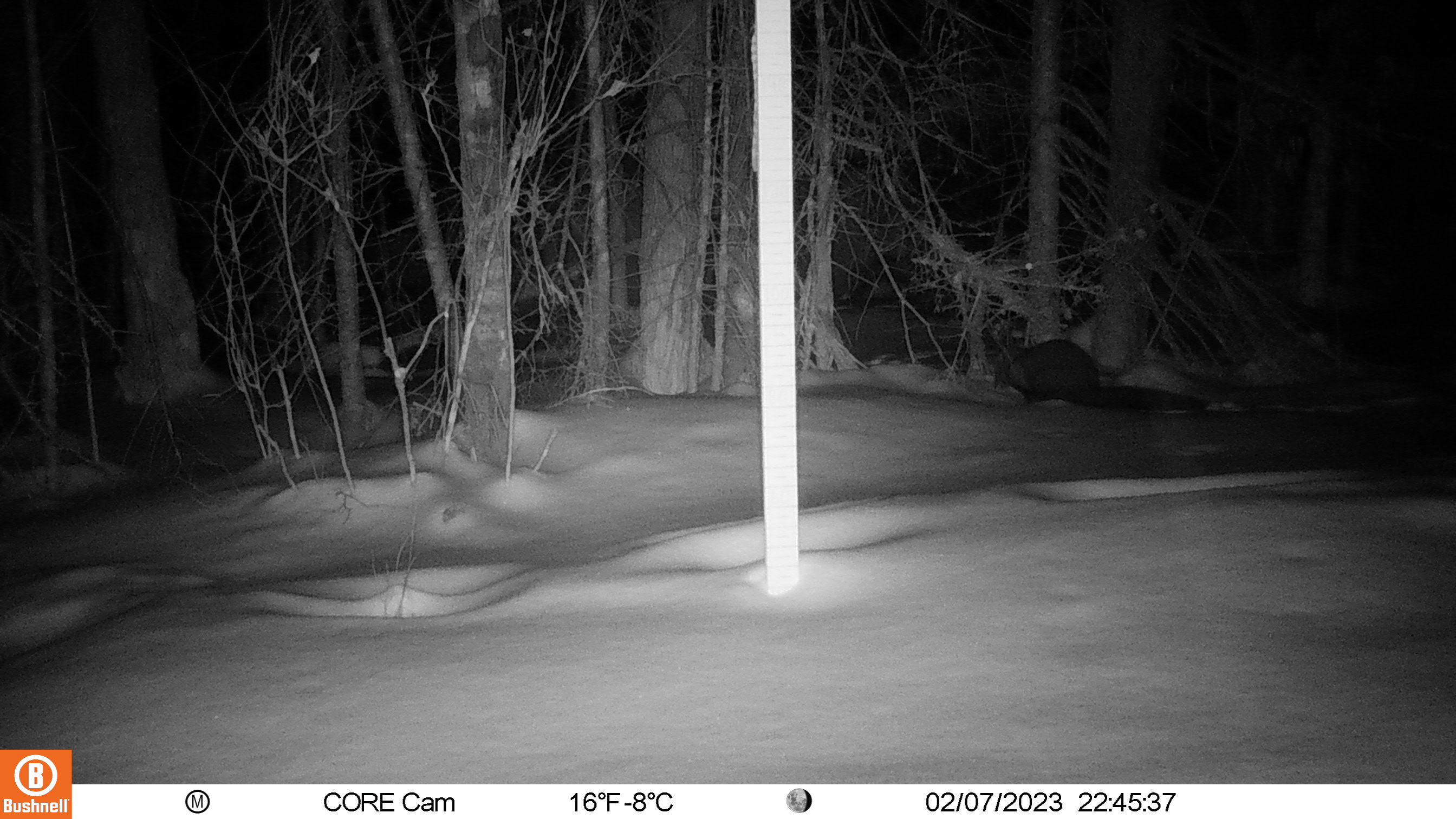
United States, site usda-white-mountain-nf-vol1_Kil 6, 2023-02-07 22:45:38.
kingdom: Animalia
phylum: Chordata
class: Mammalia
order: Carnivora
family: Mustelidae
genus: Pekania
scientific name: Pekania pennanti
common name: fisher